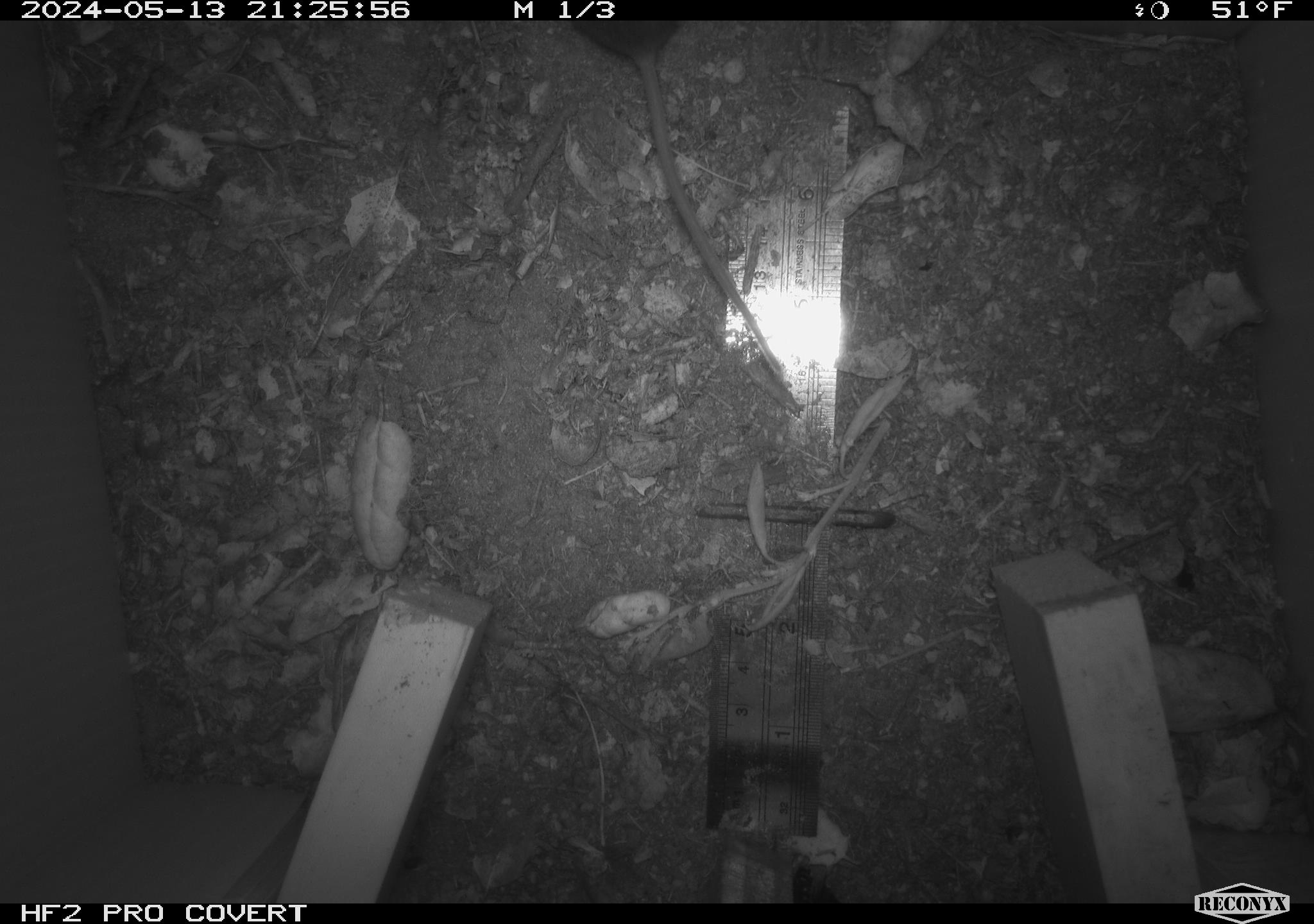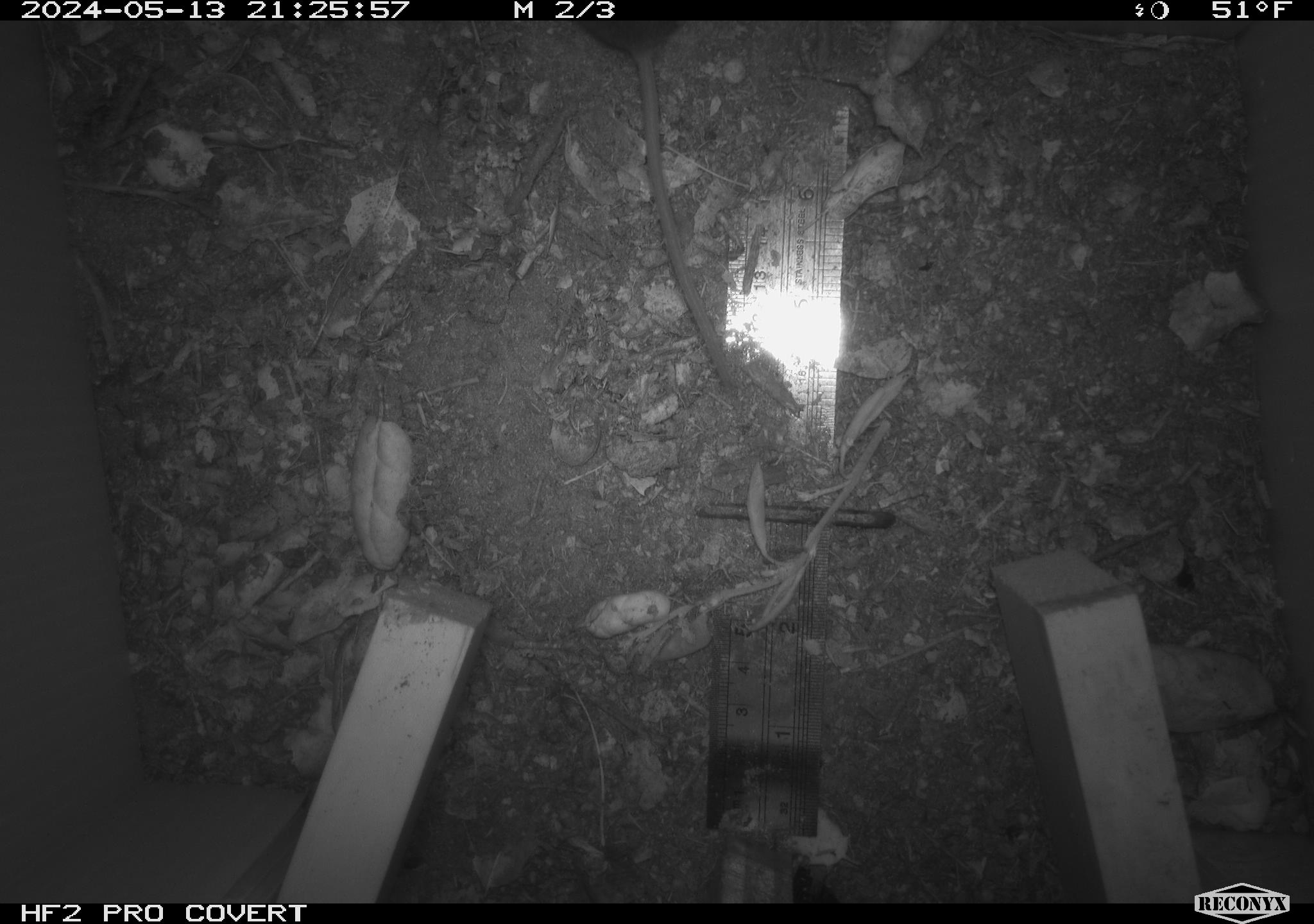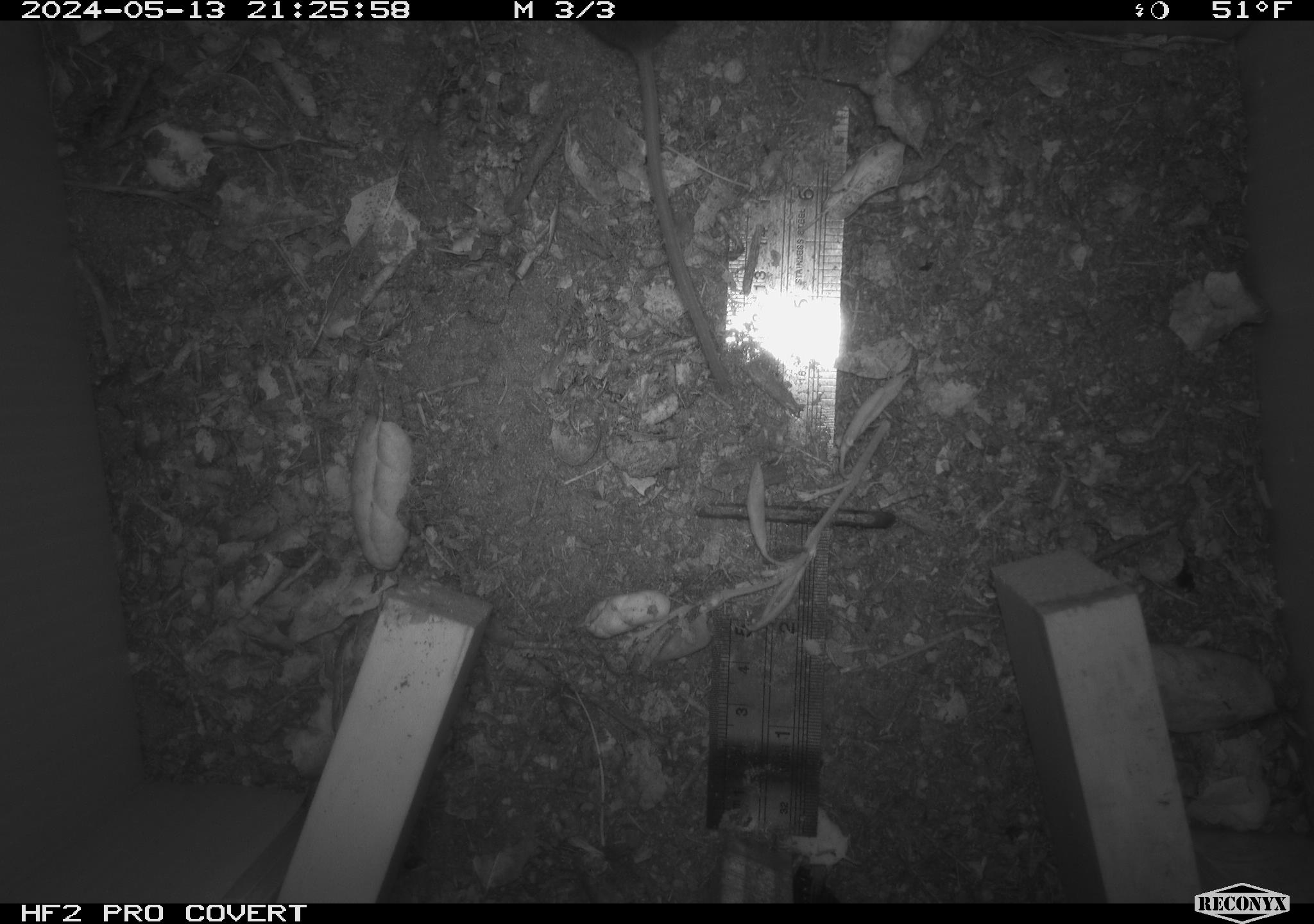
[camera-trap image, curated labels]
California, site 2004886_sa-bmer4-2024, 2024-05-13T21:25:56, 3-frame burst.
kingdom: Animalia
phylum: Chordata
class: Mammalia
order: Rodentia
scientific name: Rodentia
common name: mouse species